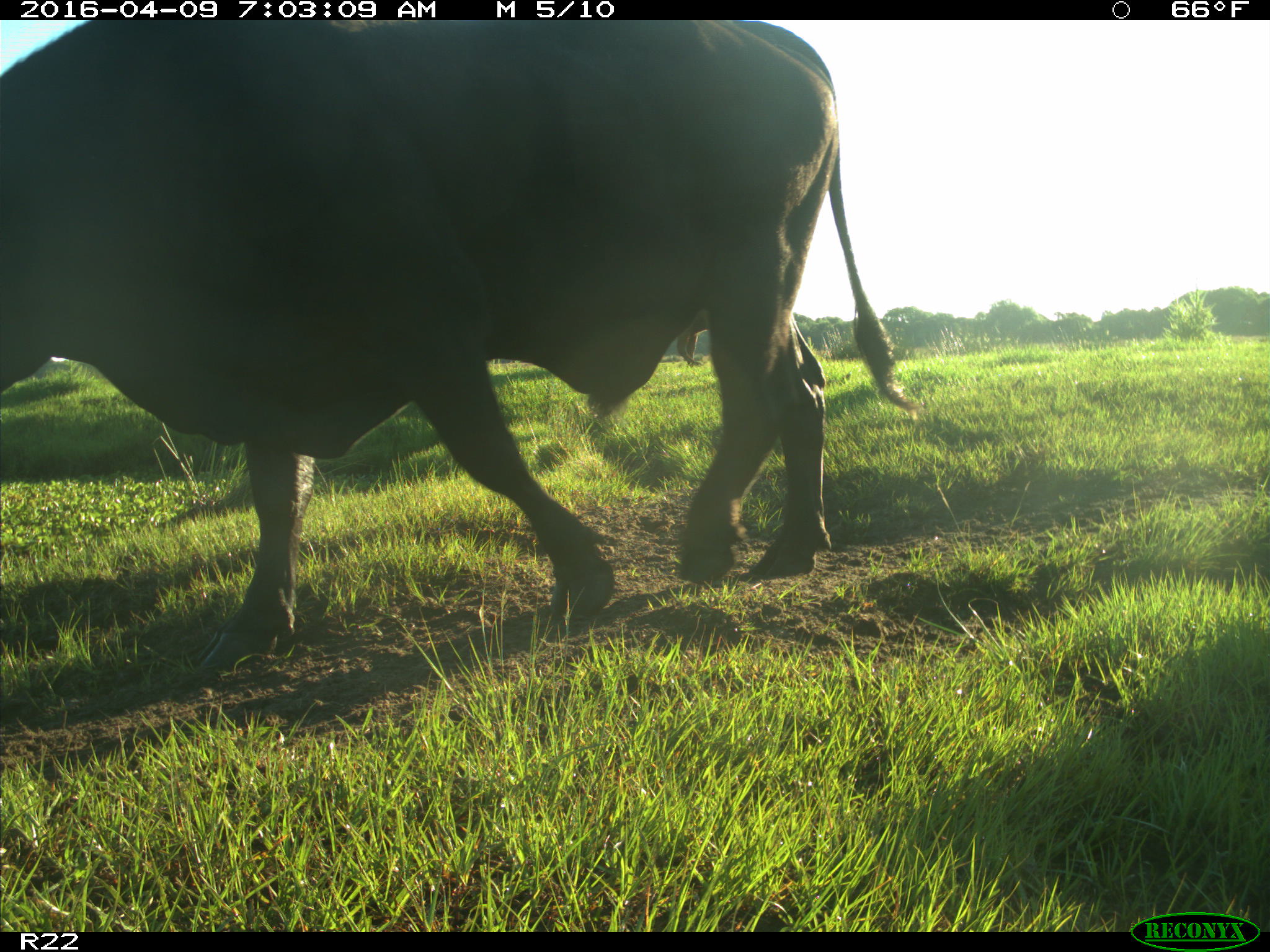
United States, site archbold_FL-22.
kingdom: Animalia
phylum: Chordata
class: Mammalia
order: Artiodactyla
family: Bovidae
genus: Bos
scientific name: Bos taurus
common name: domestic cow